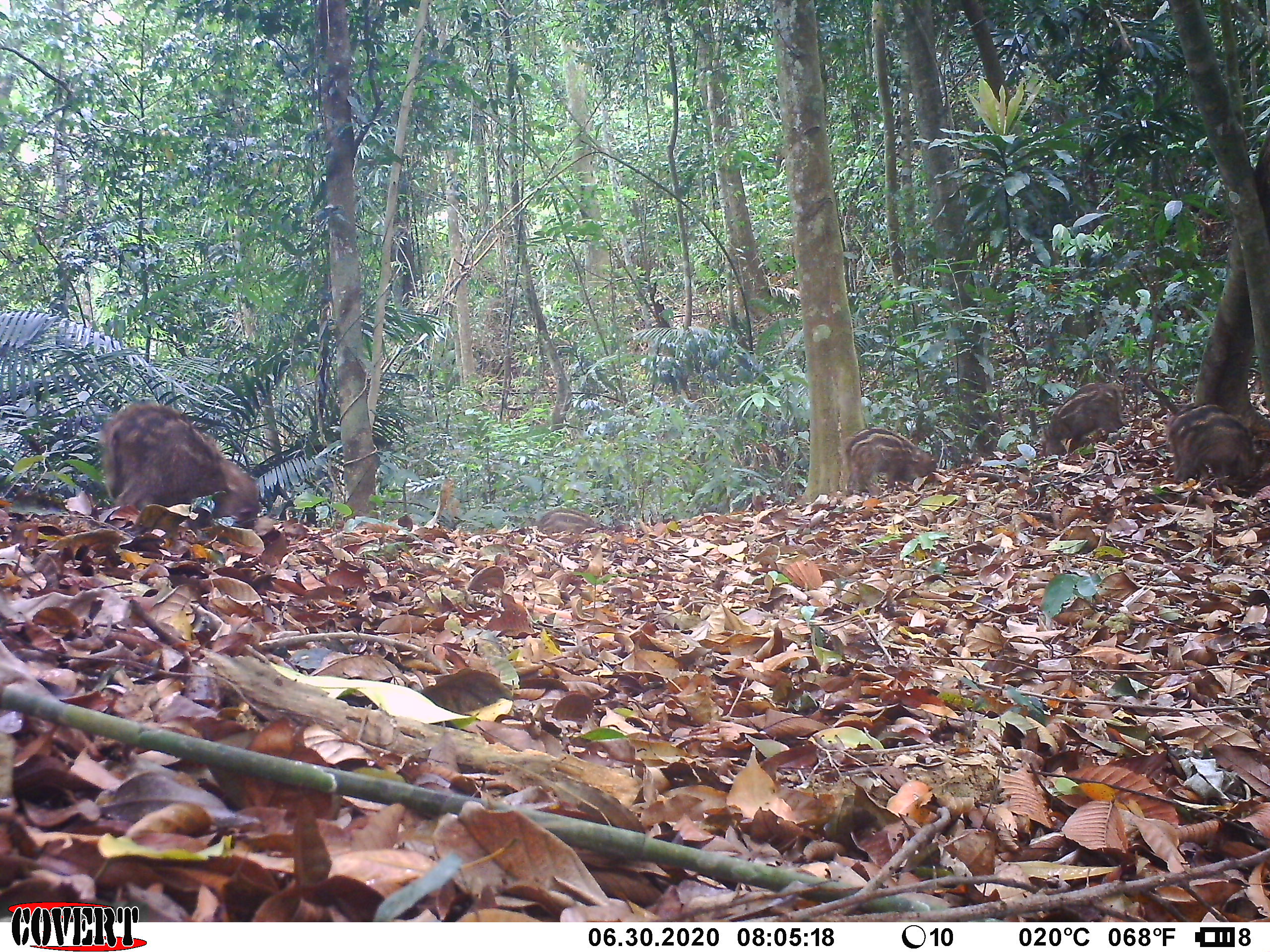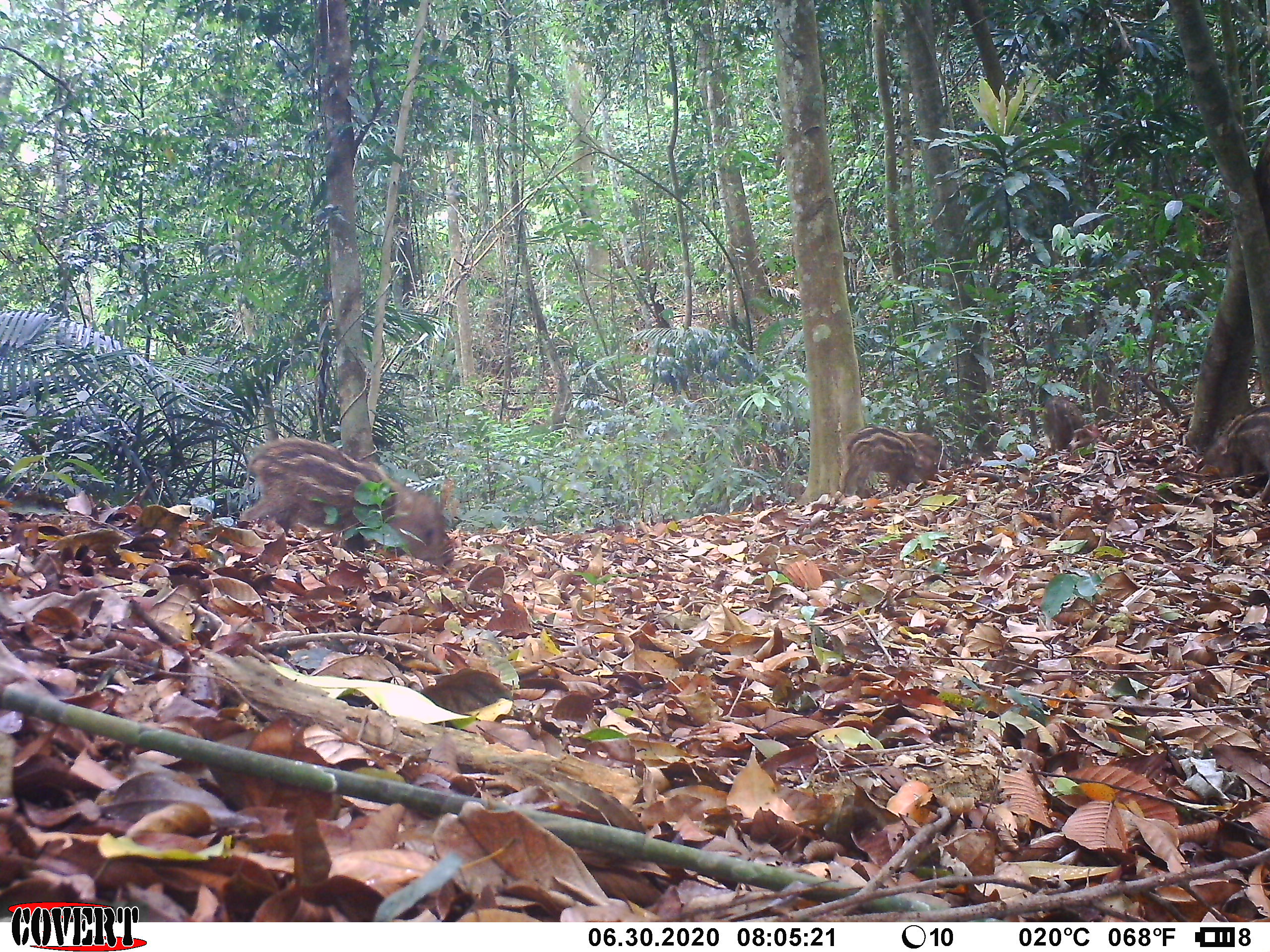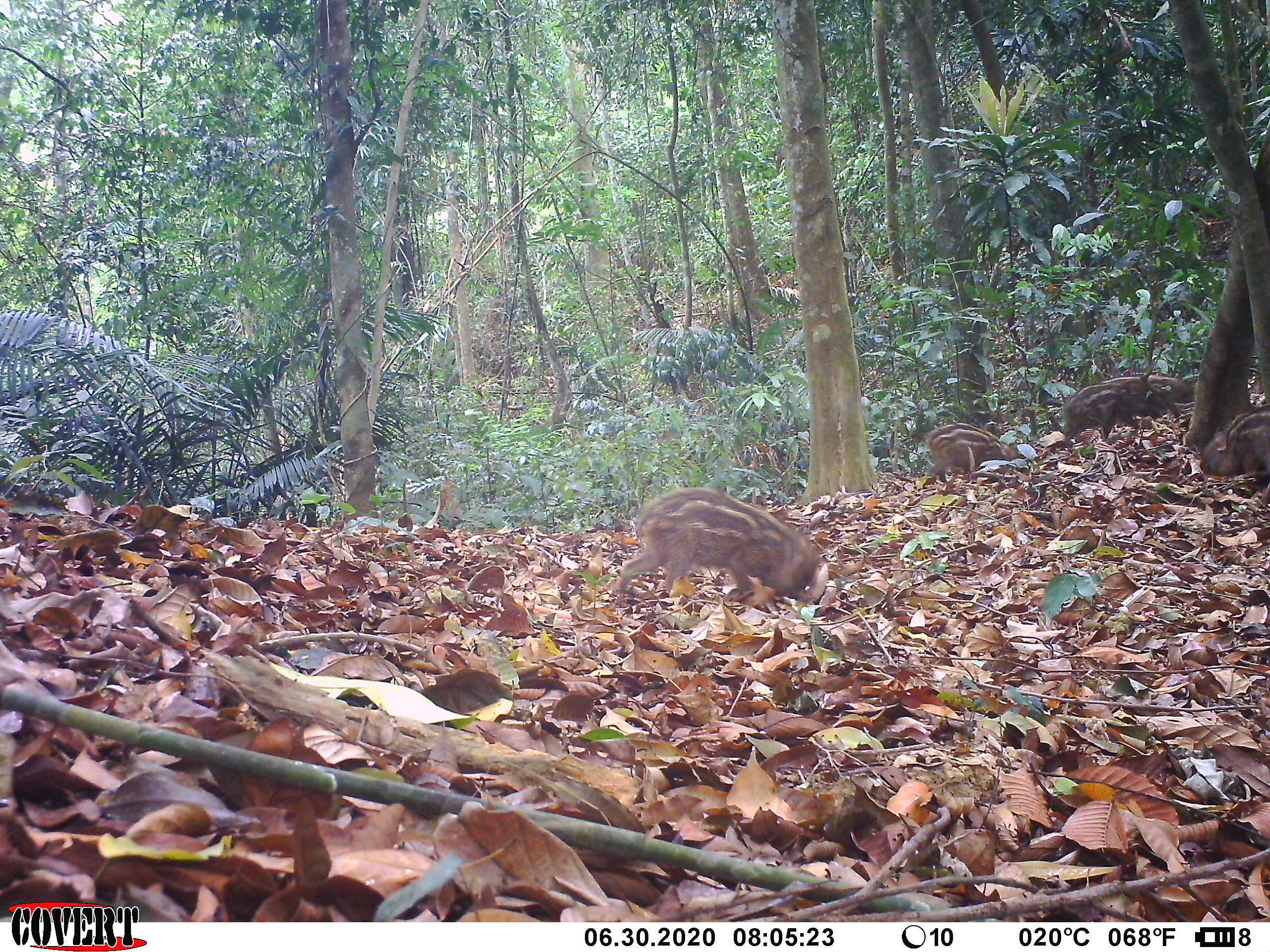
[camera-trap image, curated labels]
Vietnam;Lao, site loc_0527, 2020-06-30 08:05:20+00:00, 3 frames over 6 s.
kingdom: Animalia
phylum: Chordata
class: Mammalia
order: Artiodactyla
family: Suidae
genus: Sus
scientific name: Sus scrofa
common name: eurasian wild pig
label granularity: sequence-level